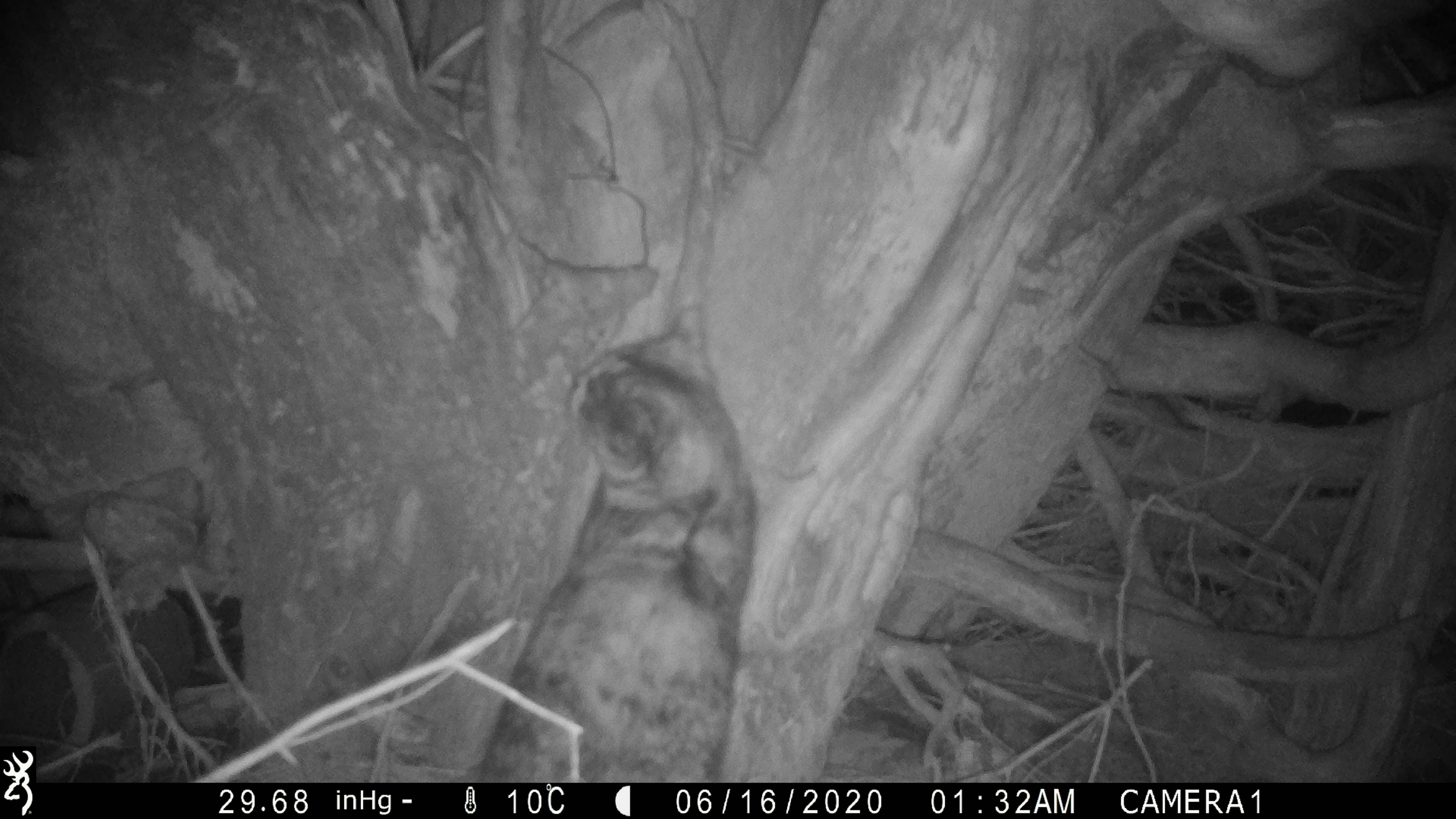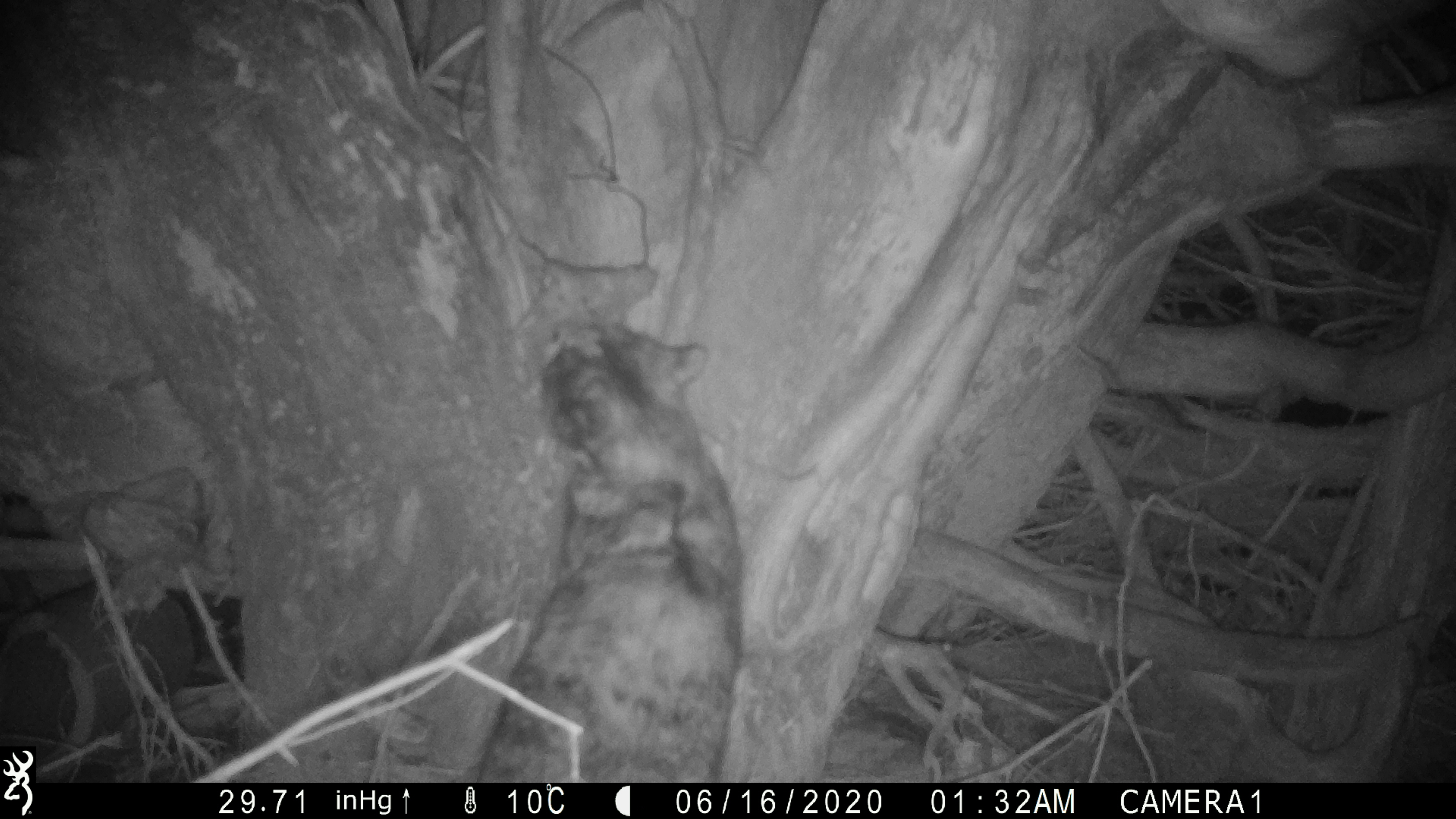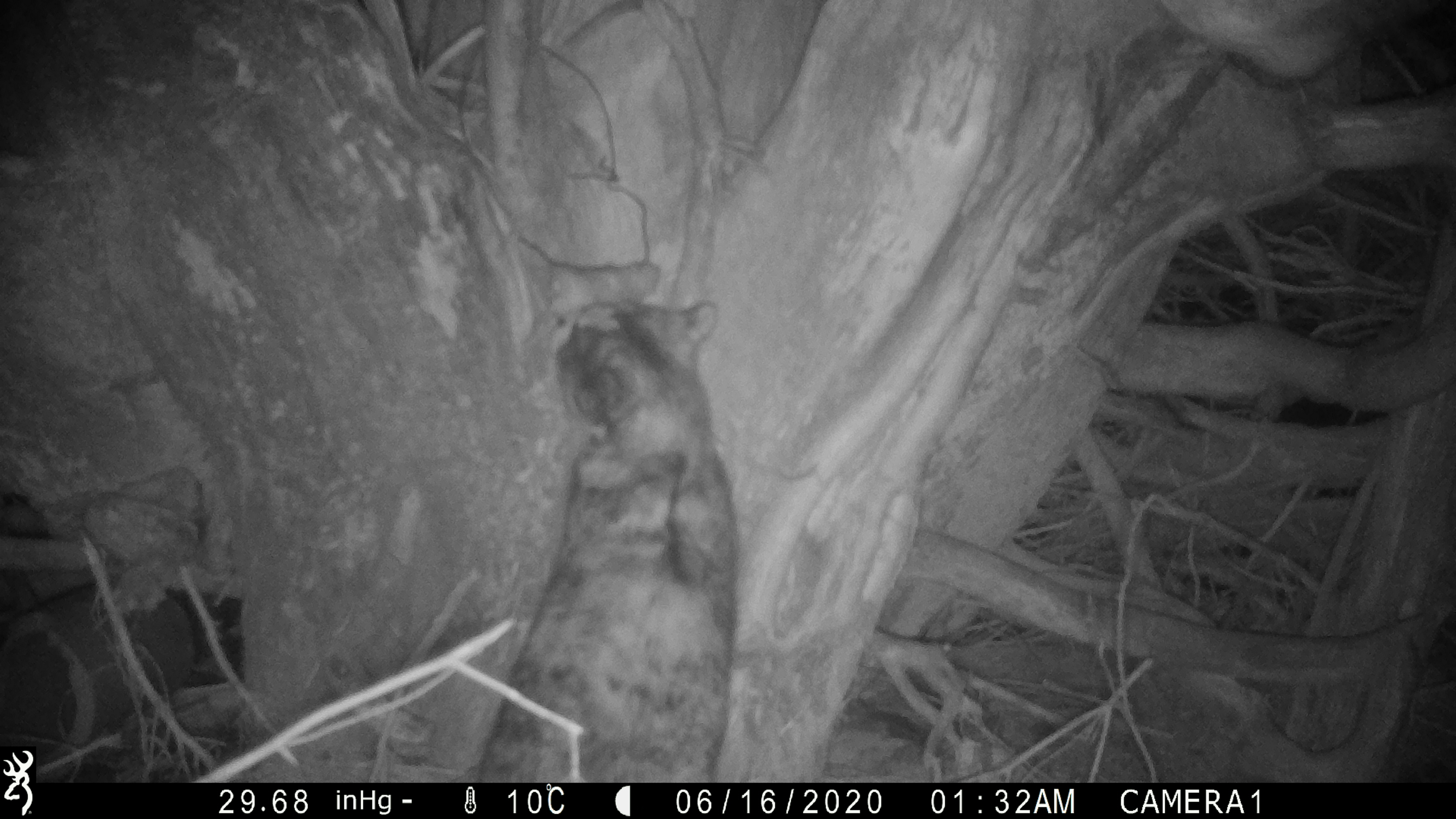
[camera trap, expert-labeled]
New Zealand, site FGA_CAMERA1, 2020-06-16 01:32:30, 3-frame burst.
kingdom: Animalia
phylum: Chordata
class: Mammalia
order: Carnivora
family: Felidae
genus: Felis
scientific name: Felis catus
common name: domestic cat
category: cat